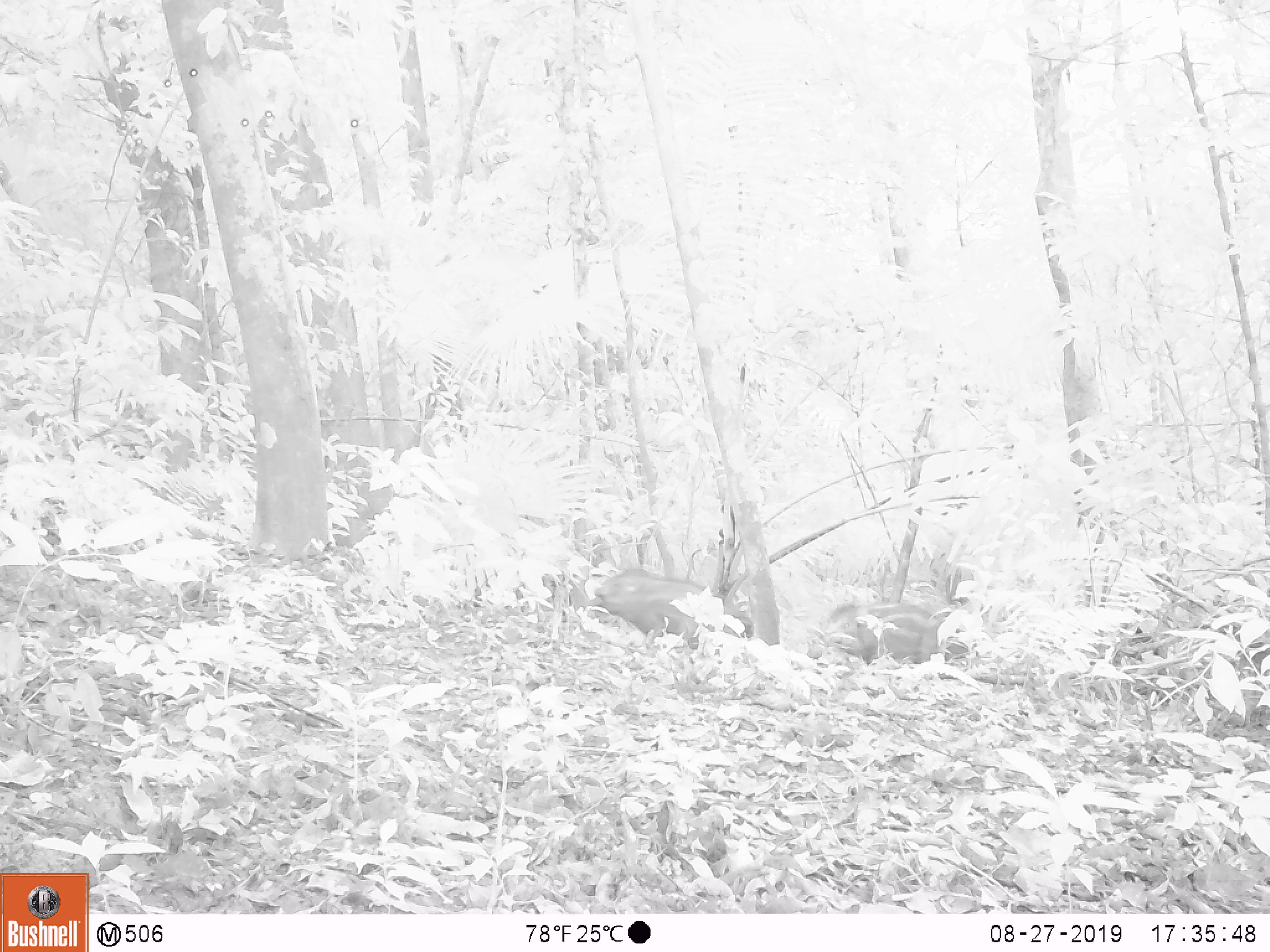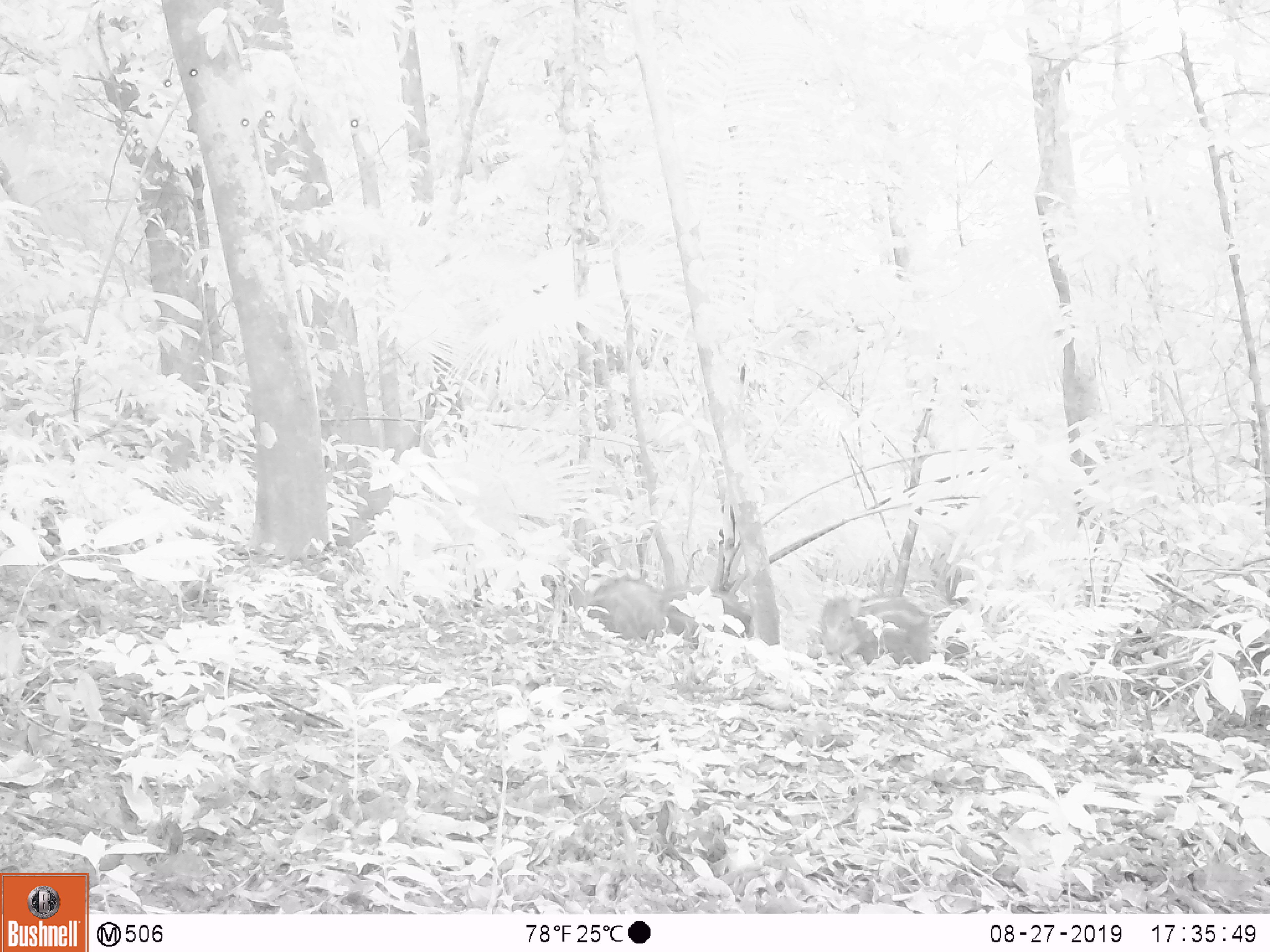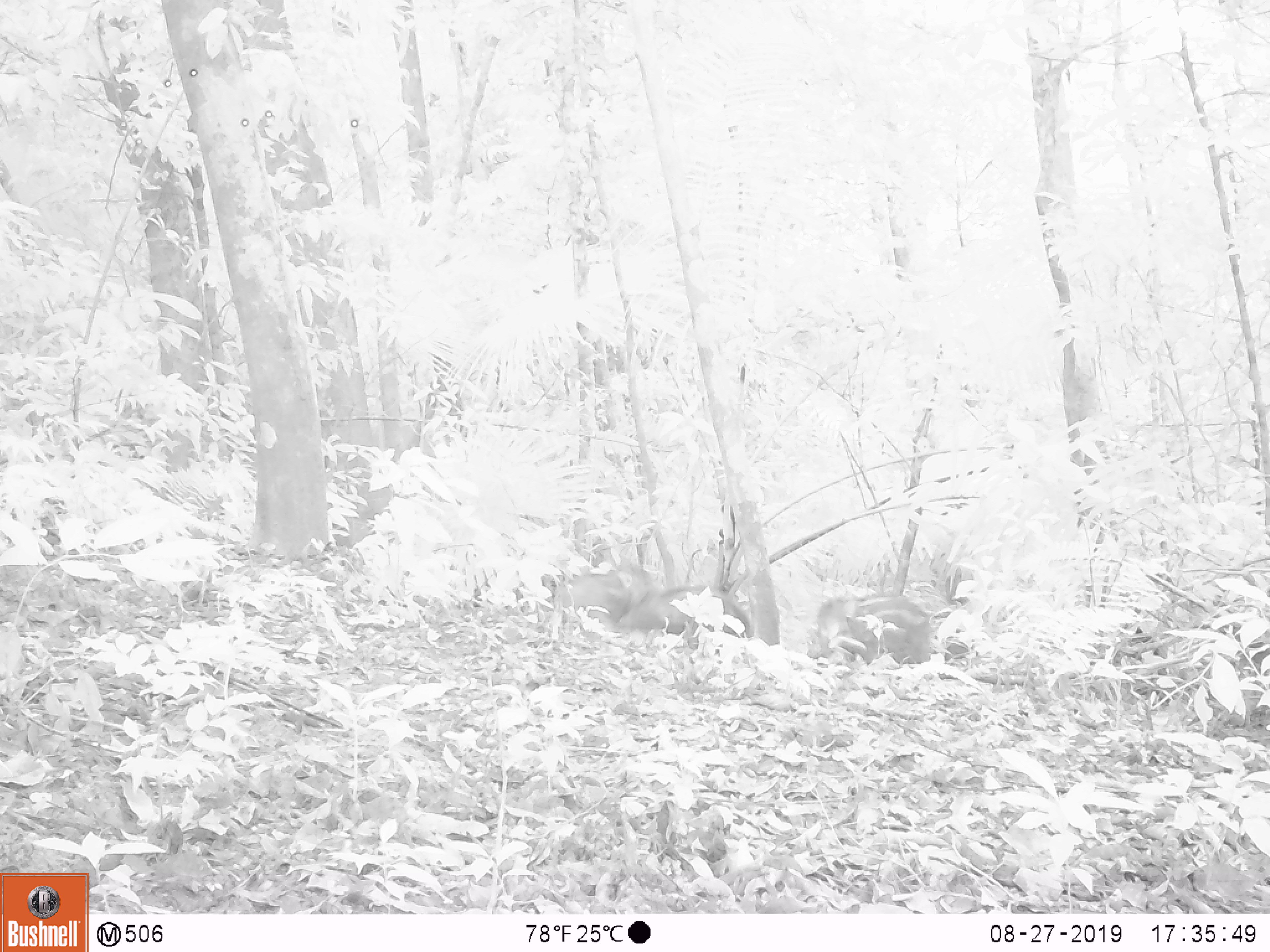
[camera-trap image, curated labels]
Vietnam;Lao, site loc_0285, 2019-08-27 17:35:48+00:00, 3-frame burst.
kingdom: Animalia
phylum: Chordata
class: Mammalia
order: Artiodactyla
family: Suidae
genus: Sus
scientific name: Sus scrofa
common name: eurasian wild pig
Eurasian wild pig (Sus scrofa). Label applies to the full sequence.